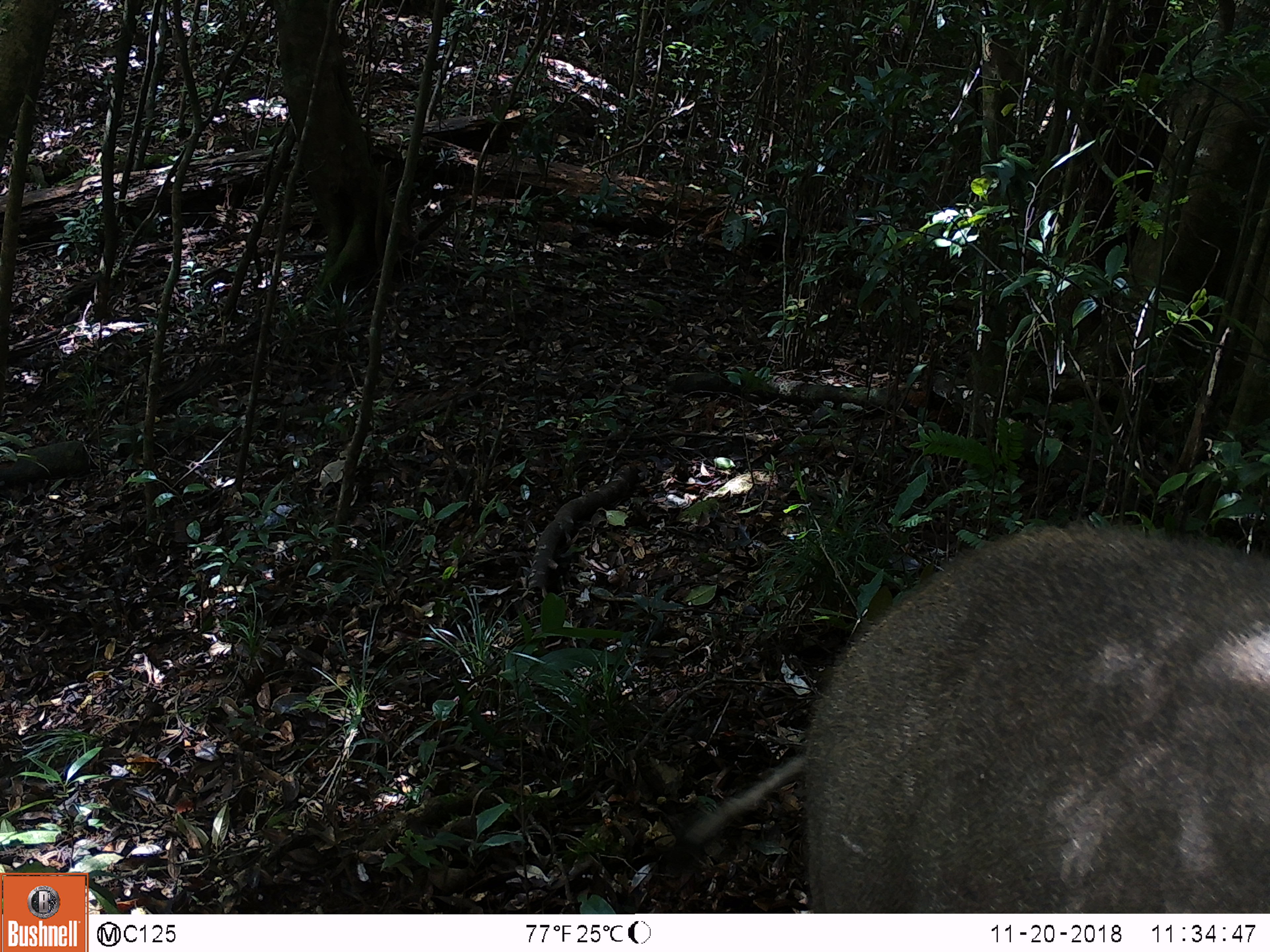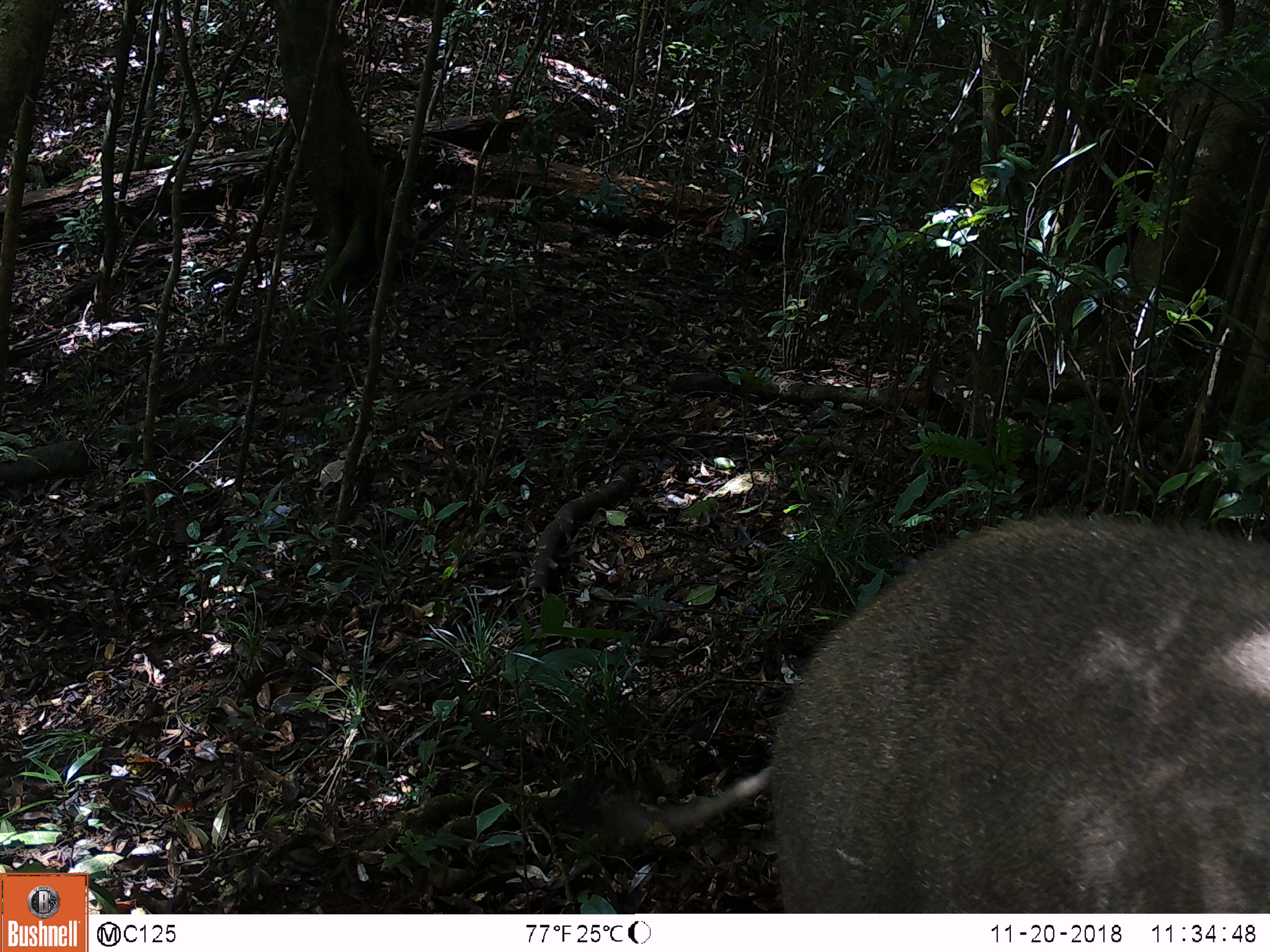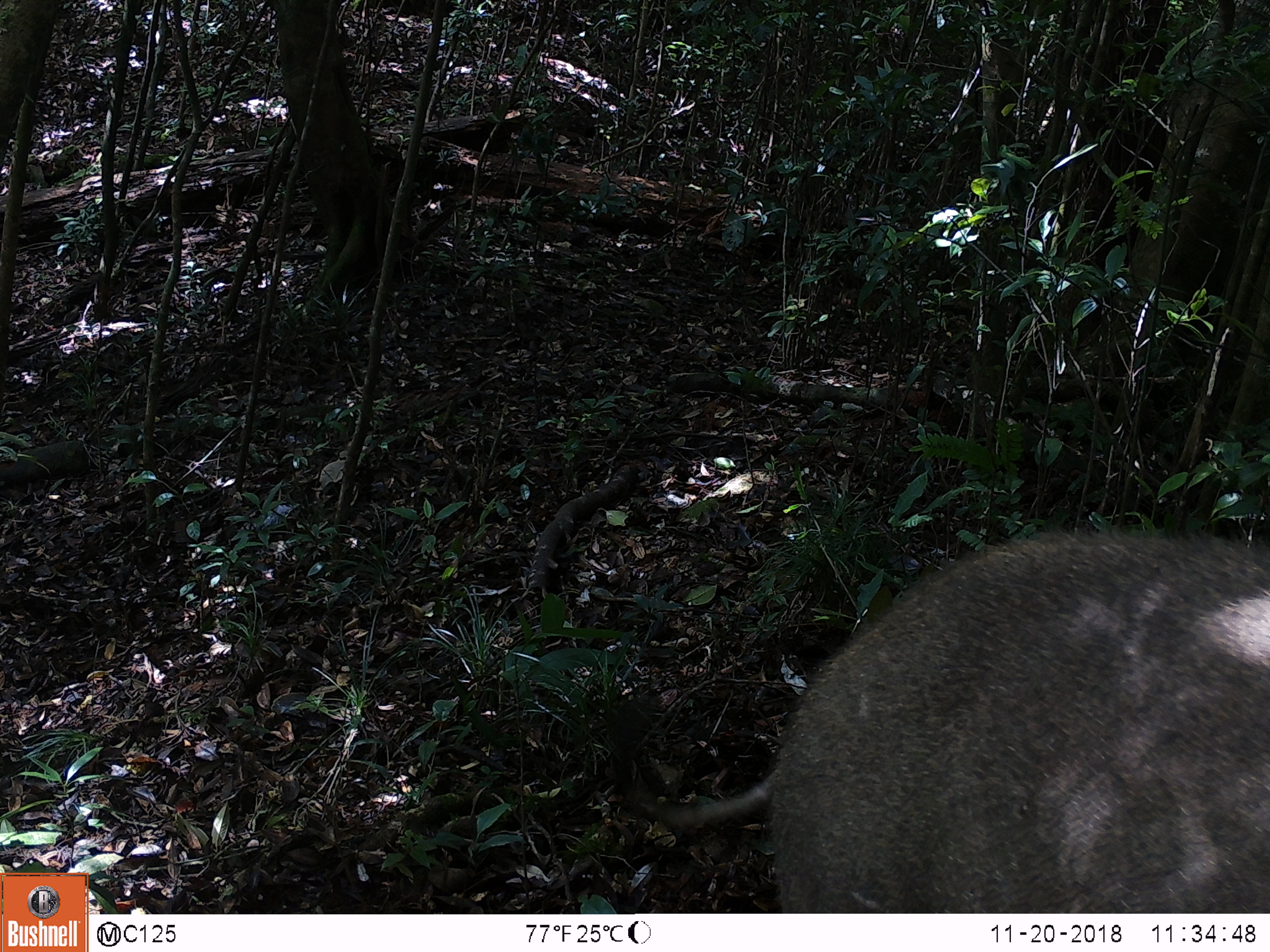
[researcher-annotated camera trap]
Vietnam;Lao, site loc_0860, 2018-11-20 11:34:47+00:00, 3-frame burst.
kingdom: Animalia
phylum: Chordata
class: Mammalia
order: Artiodactyla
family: Suidae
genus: Sus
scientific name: Sus scrofa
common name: eurasian wild pig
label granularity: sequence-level